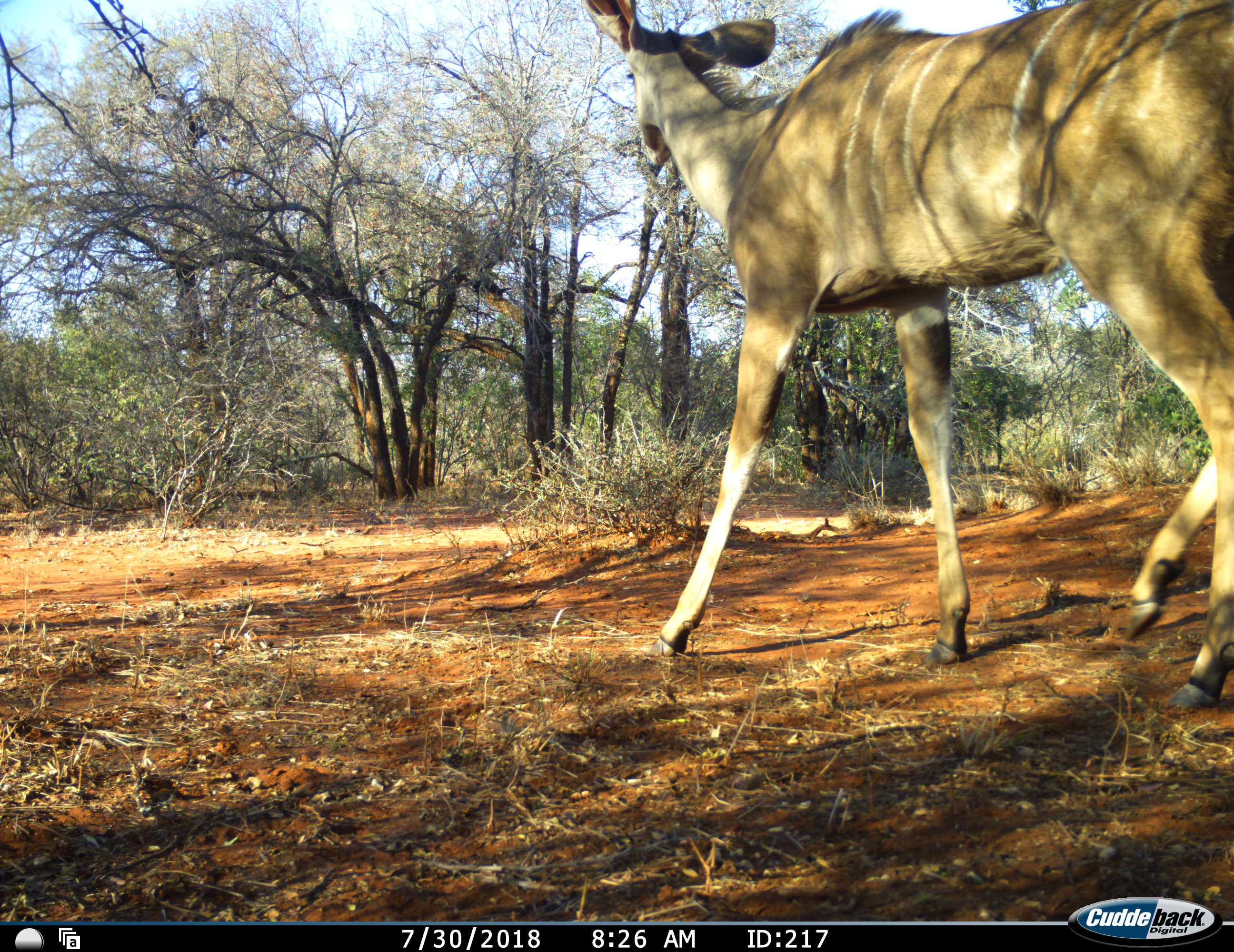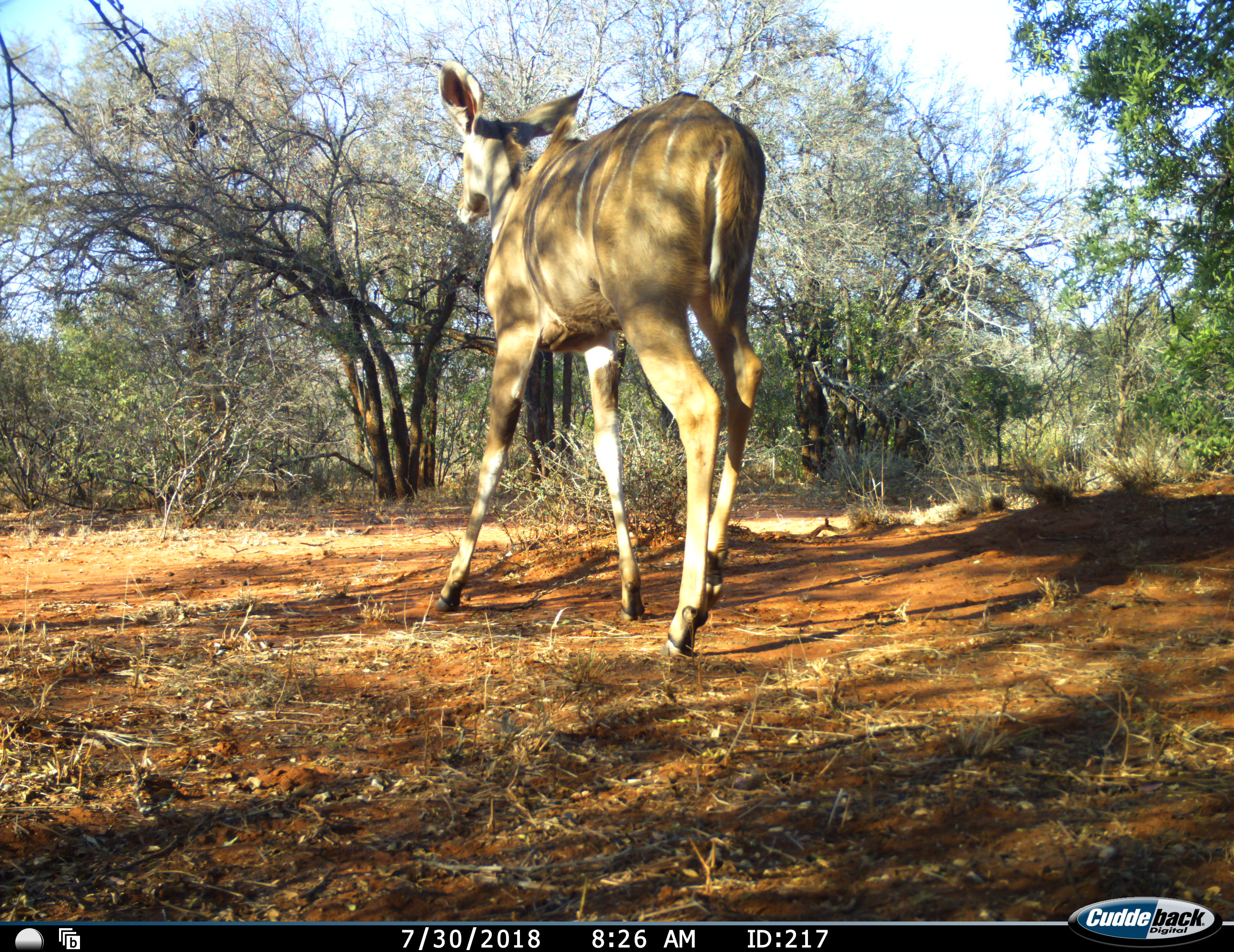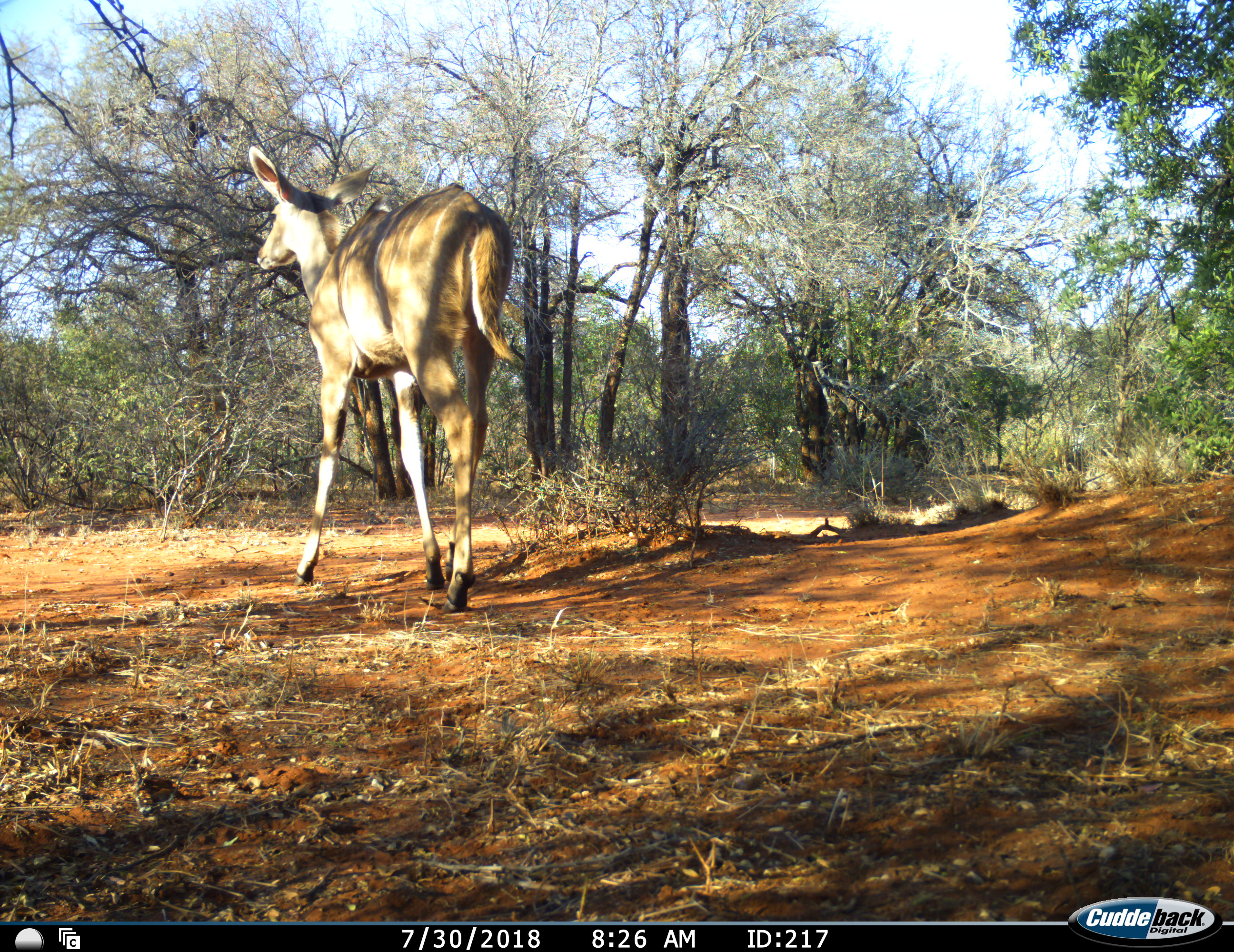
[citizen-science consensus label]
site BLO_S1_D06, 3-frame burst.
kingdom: Animalia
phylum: Chordata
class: Mammalia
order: Artiodactyla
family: Bovidae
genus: Tragelaphus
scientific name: Tragelaphus angasii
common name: nyala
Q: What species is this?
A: Nyala (Tragelaphus angasii).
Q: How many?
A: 1.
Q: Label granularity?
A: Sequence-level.